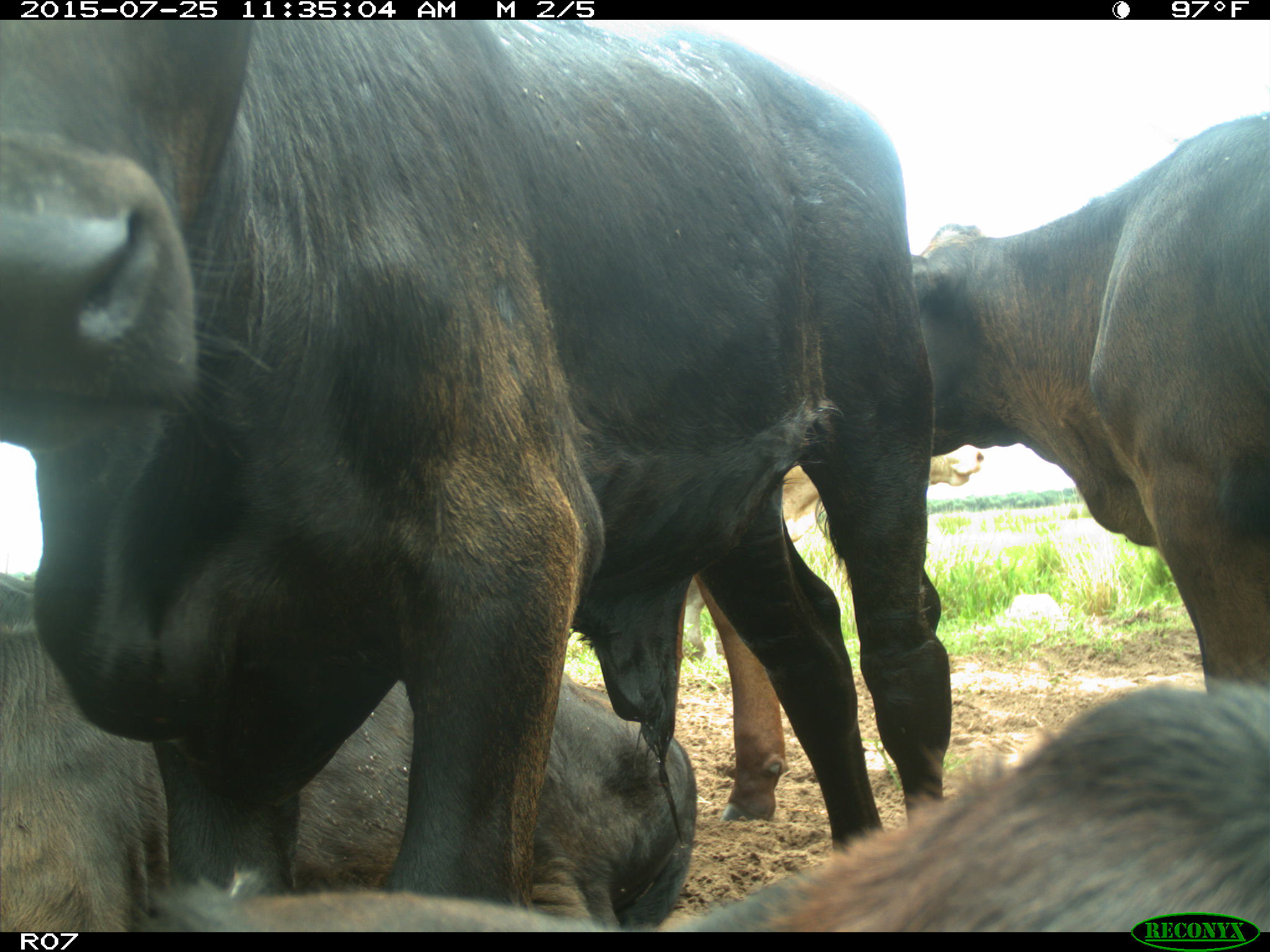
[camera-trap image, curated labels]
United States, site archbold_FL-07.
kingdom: Animalia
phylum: Chordata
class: Mammalia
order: Artiodactyla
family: Bovidae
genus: Bos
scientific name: Bos taurus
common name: domestic cow